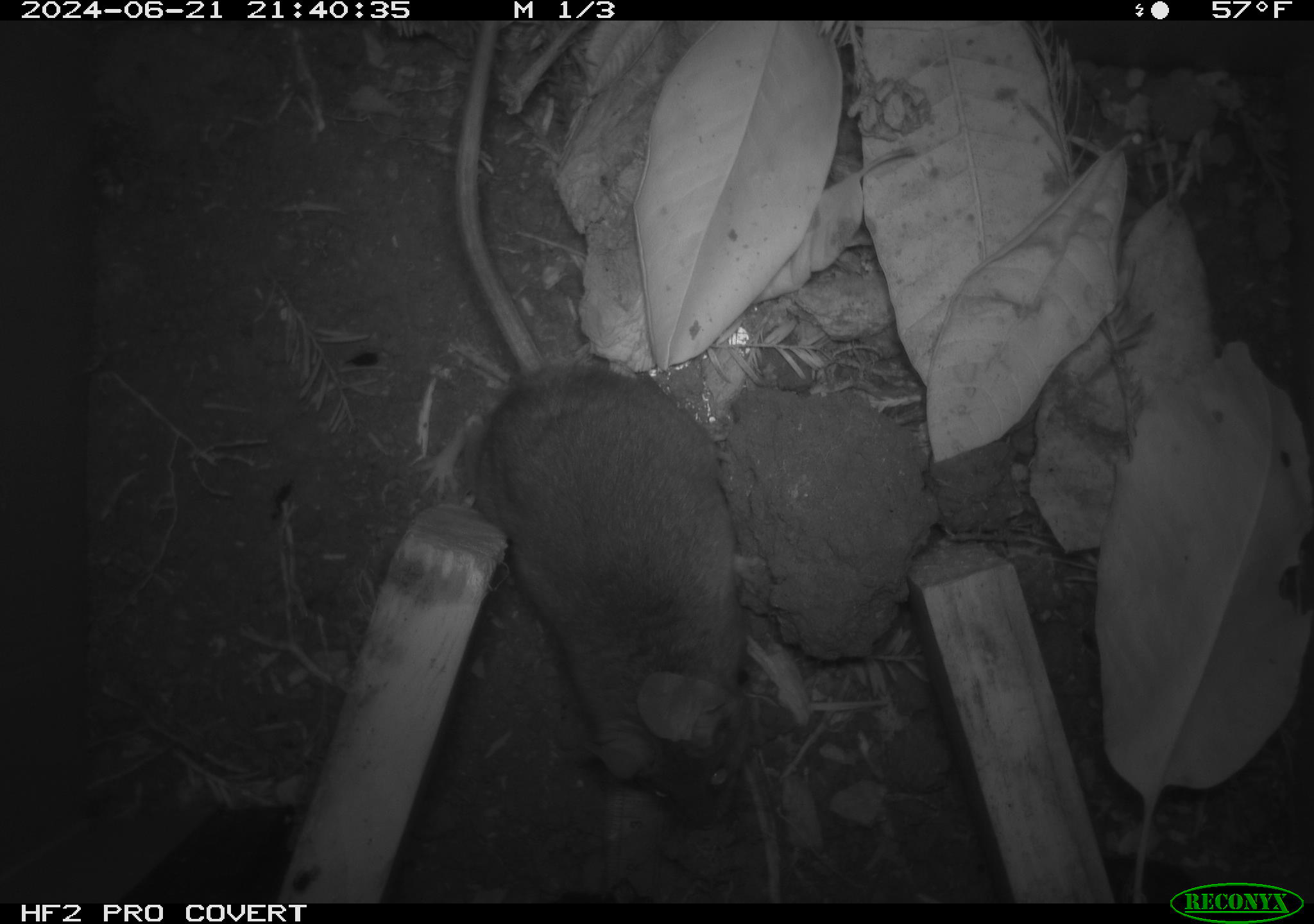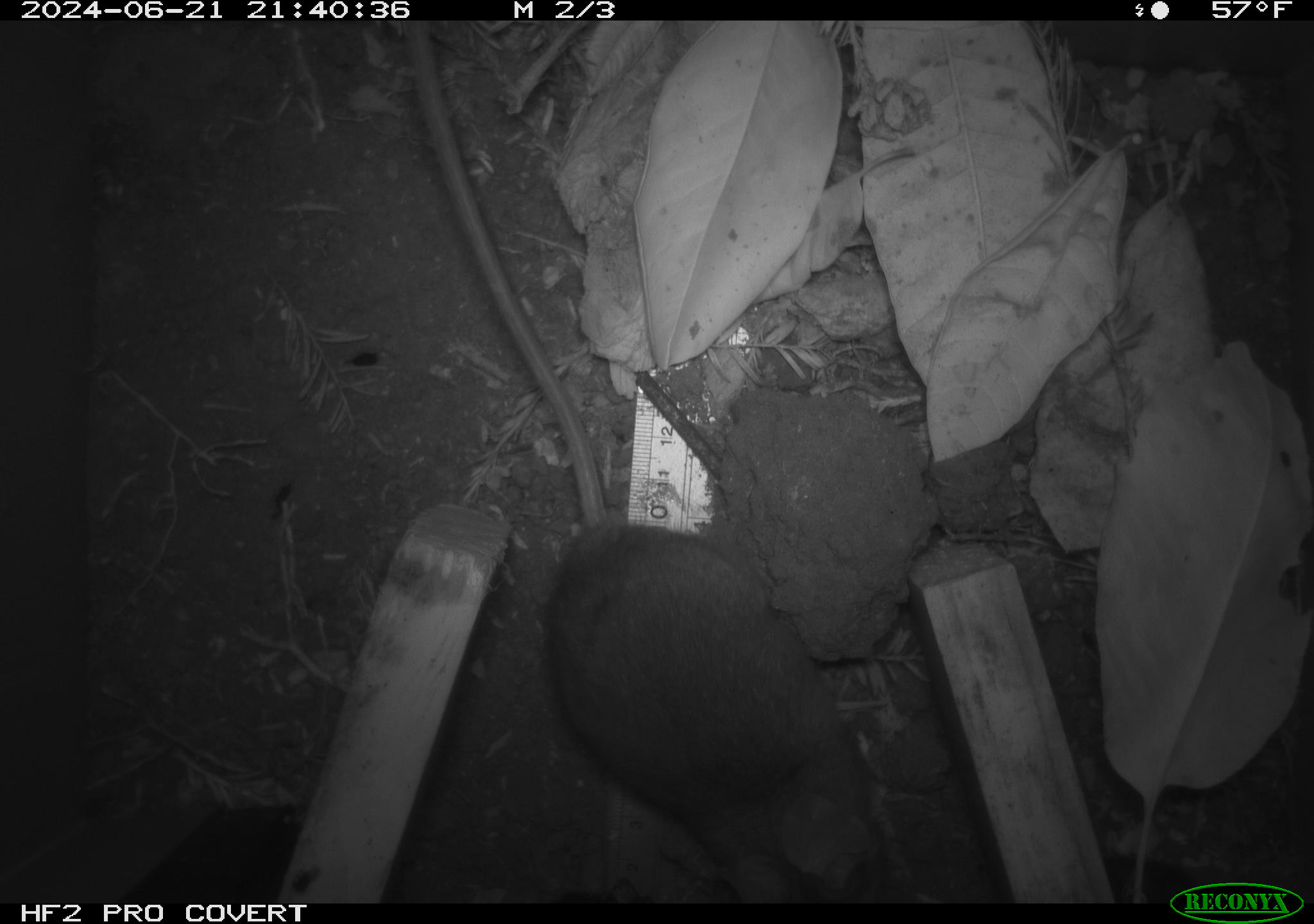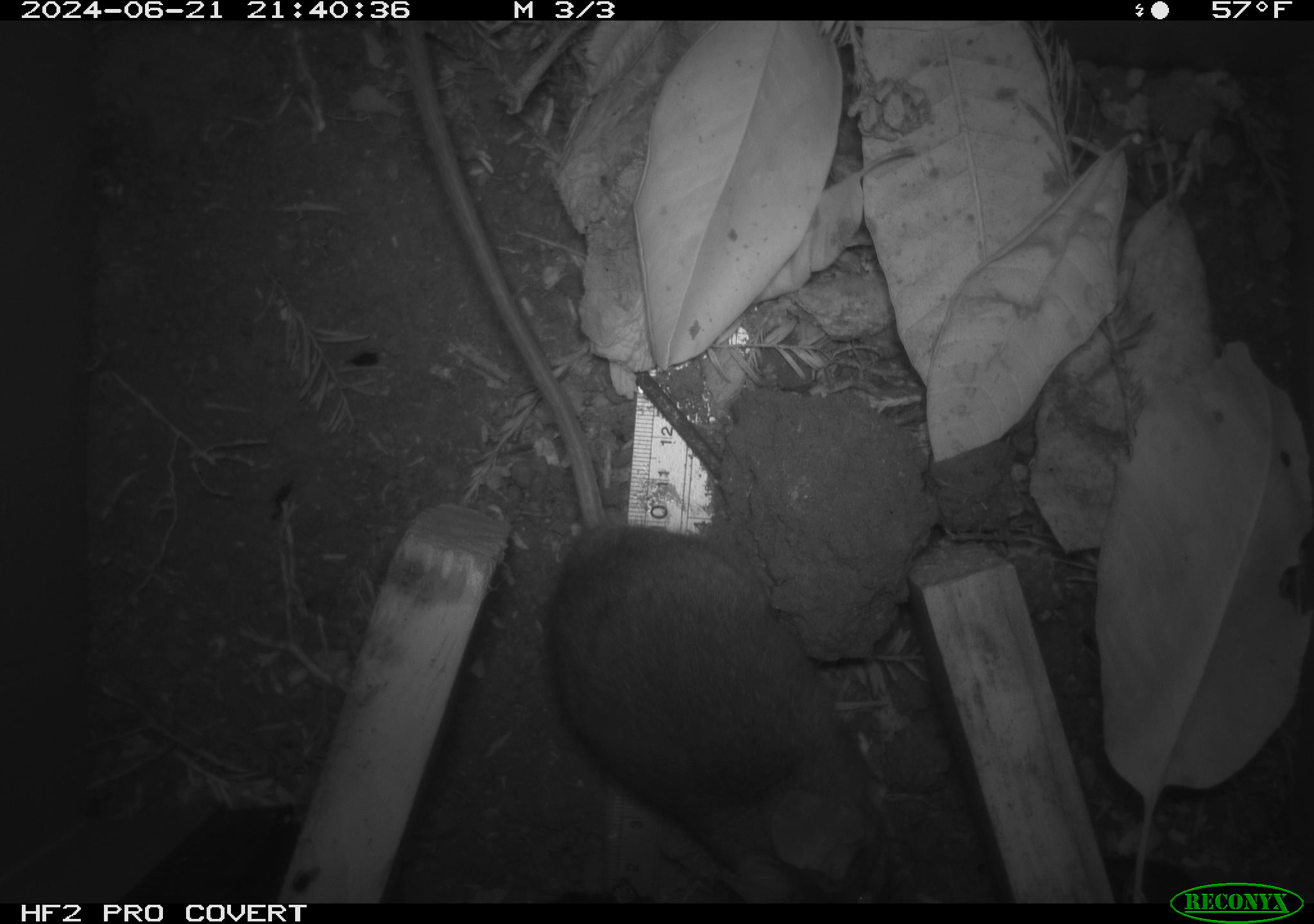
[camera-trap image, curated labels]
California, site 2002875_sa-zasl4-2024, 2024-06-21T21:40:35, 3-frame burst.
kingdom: Animalia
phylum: Chordata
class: Mammalia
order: Rodentia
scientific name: Rodentia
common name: rodent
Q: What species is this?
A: Rodent (Rodentia).